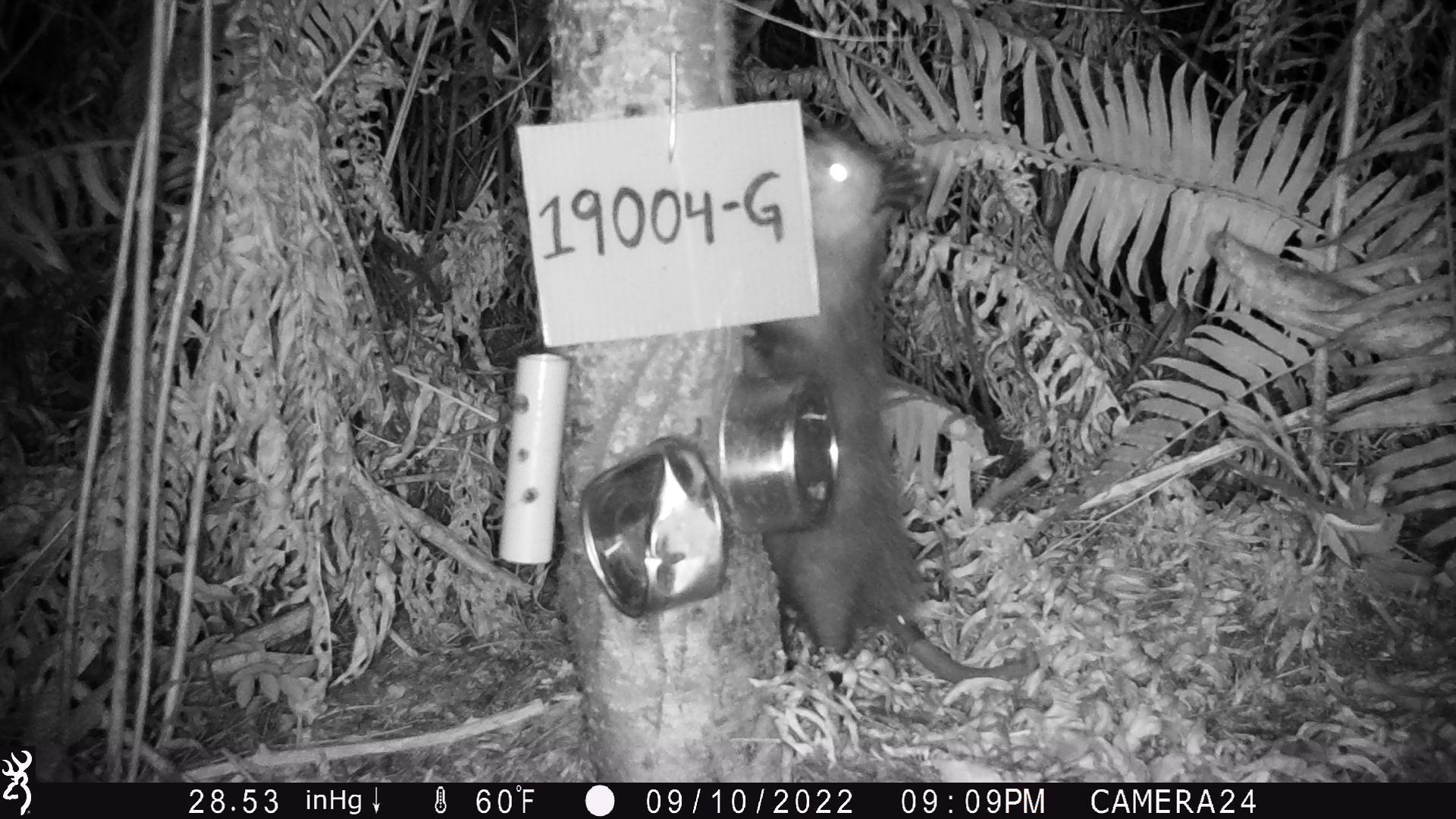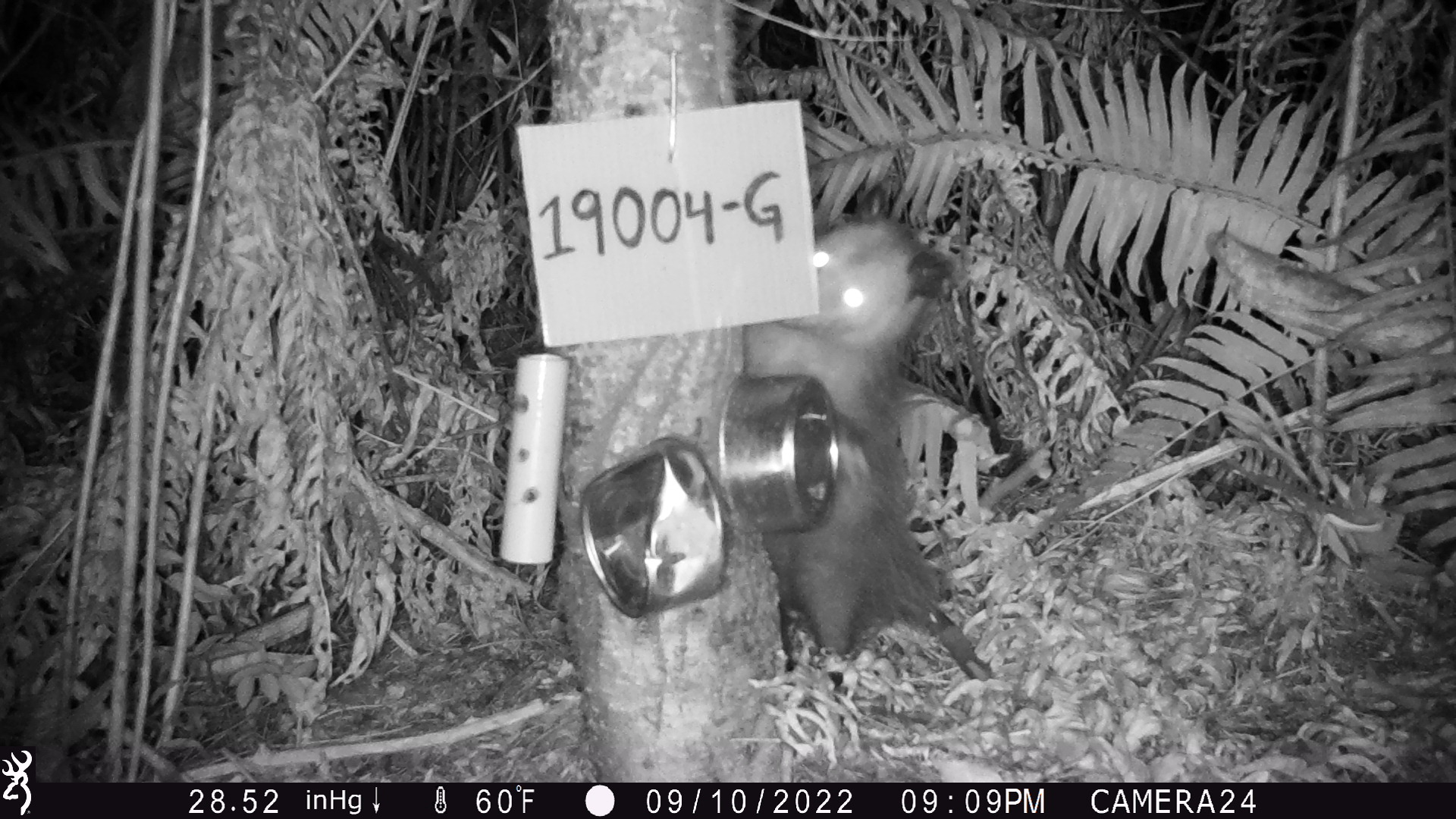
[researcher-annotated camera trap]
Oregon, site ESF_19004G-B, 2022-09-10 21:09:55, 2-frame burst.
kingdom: Animalia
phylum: Chordata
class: Mammalia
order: Didelphimorphia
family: Didelphidae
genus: Didelphis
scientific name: Didelphis virginiana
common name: virginia opossum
Virginia opossum (Didelphis virginiana).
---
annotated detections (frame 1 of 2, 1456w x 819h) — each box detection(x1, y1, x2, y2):
virginia opossum: detection(678, 111, 1055, 699)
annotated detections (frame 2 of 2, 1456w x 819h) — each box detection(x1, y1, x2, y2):
virginia opossum: detection(719, 180, 1009, 691)